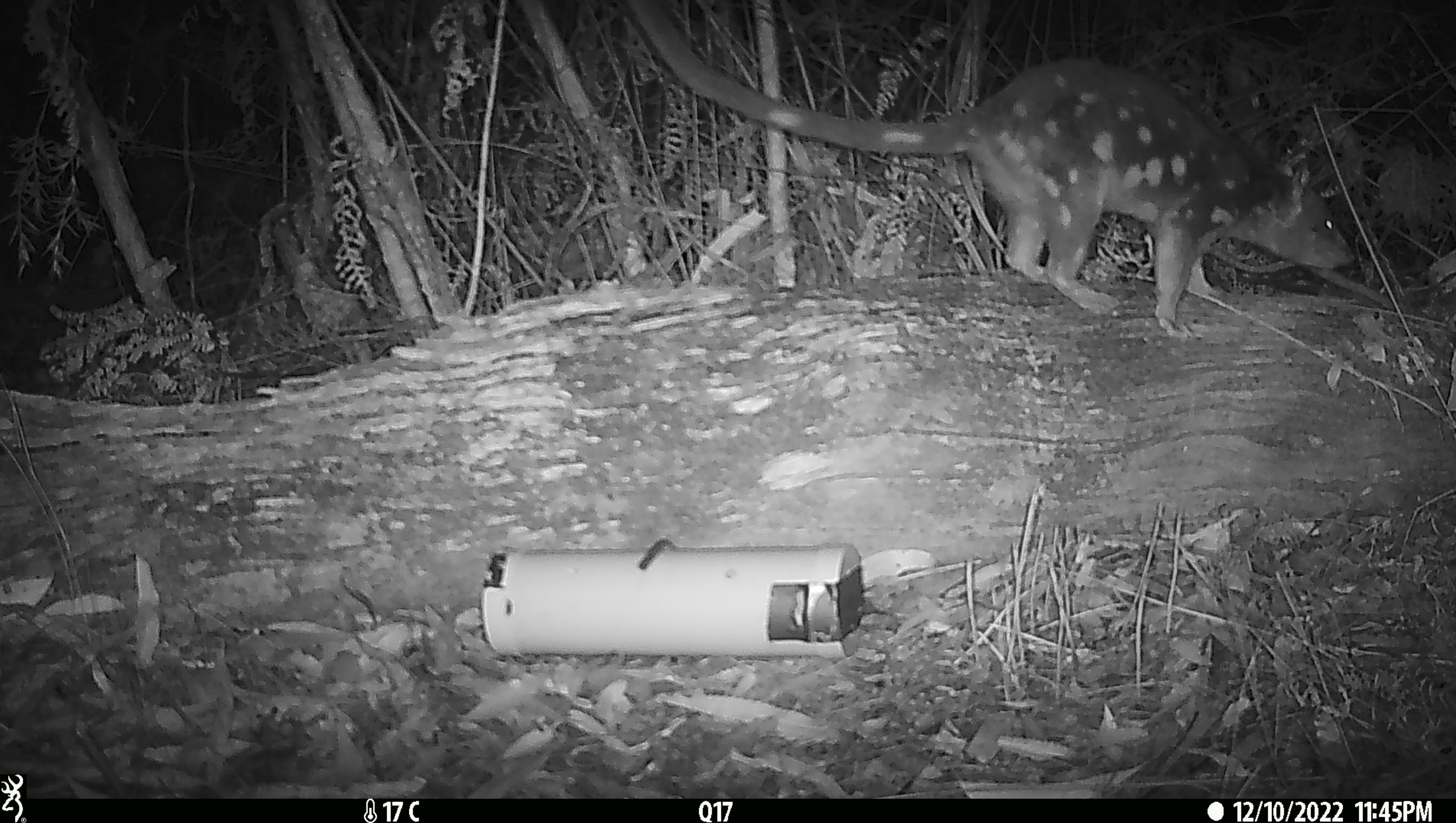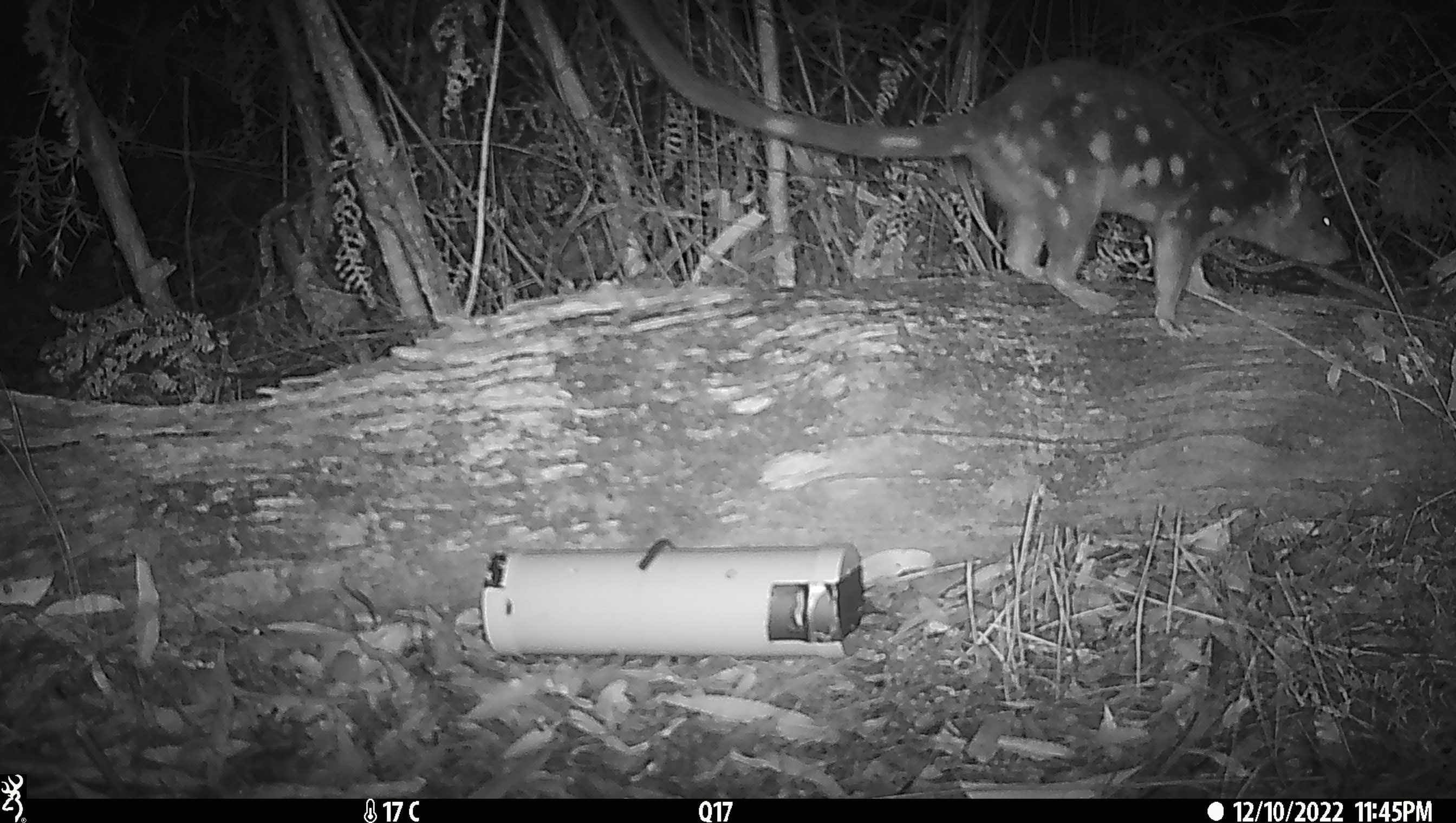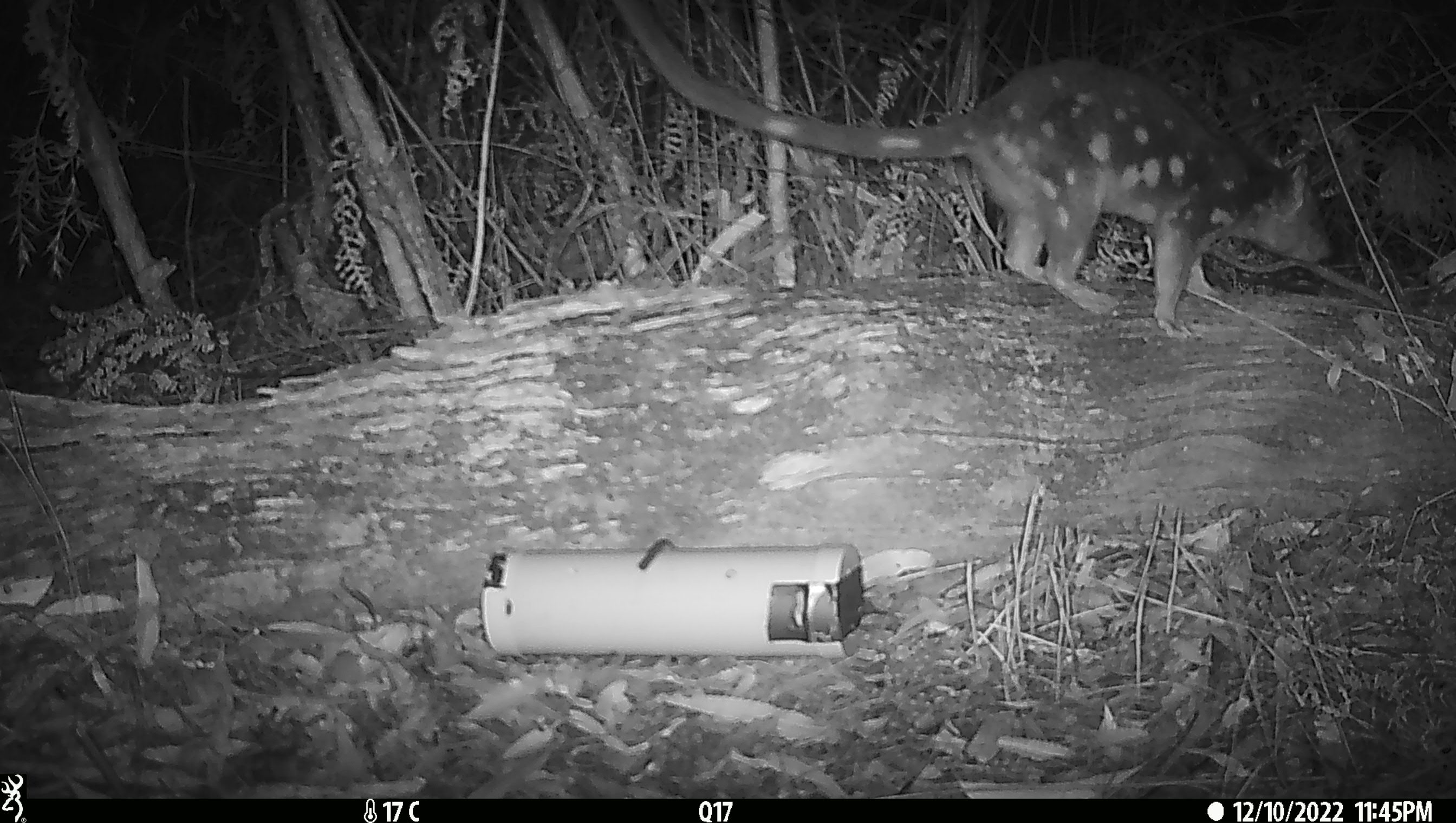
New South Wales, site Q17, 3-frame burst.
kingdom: Animalia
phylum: Chordata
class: Mammalia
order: Dasyuromorphia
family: Dasyuridae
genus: Dasyurus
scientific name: Dasyurus maculatus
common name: spotted-tailed quoll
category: quoll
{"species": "quoll (spotted-tailed quoll) (Dasyurus maculatus)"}